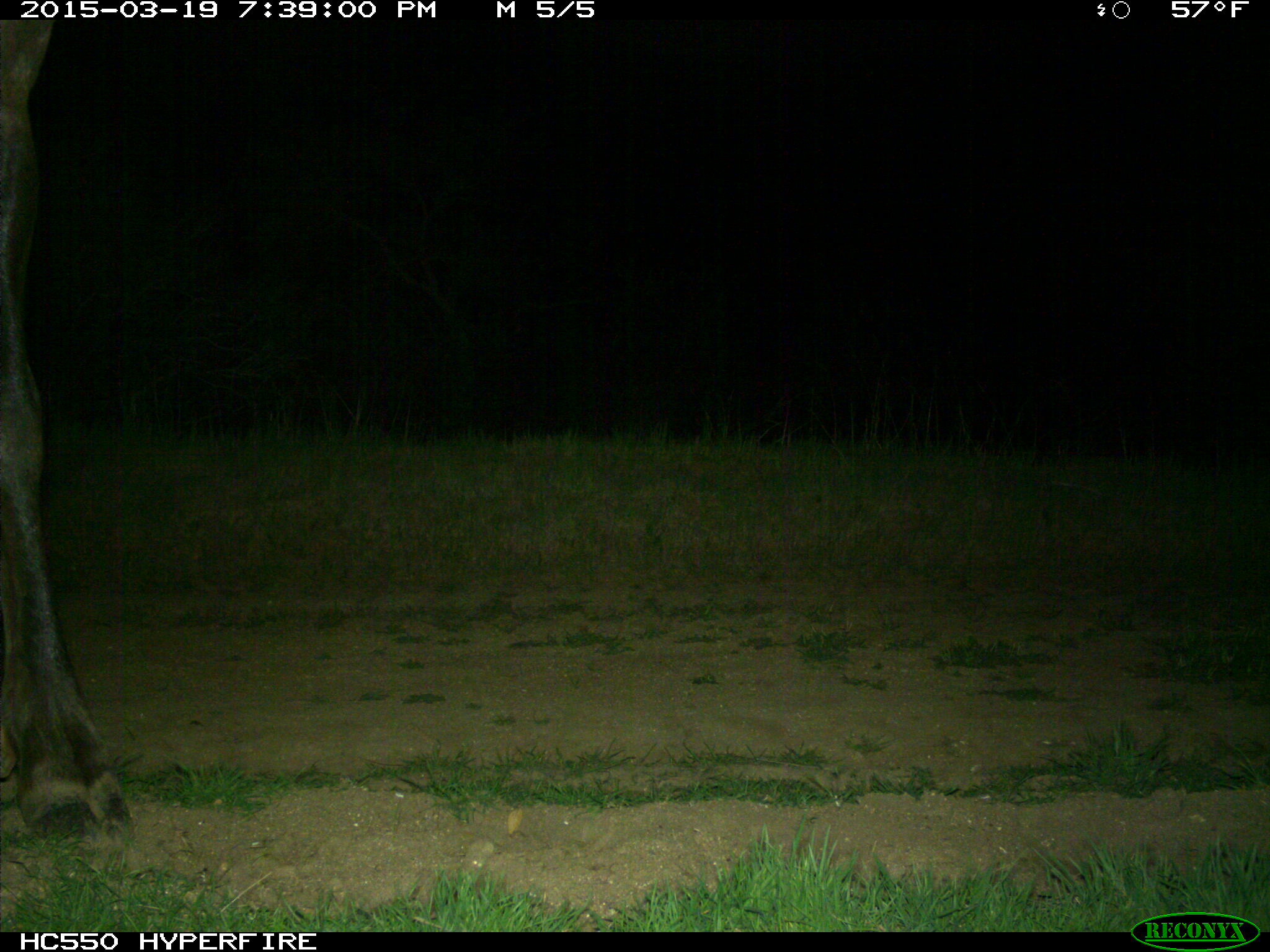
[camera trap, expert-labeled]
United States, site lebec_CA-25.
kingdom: Animalia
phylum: Chordata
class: Mammalia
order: Artiodactyla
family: Cervidae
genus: Cervus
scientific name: Cervus canadensis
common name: elk